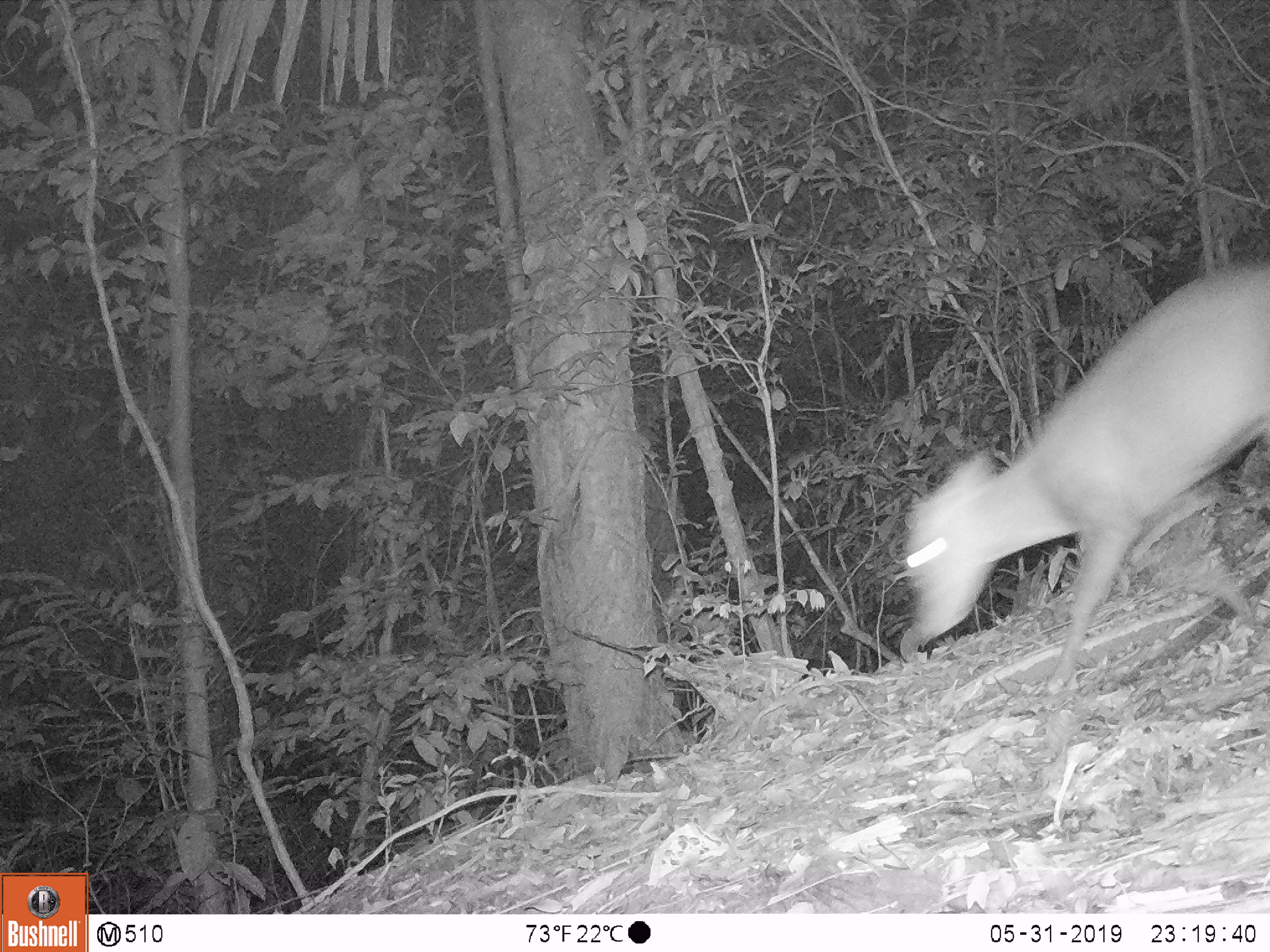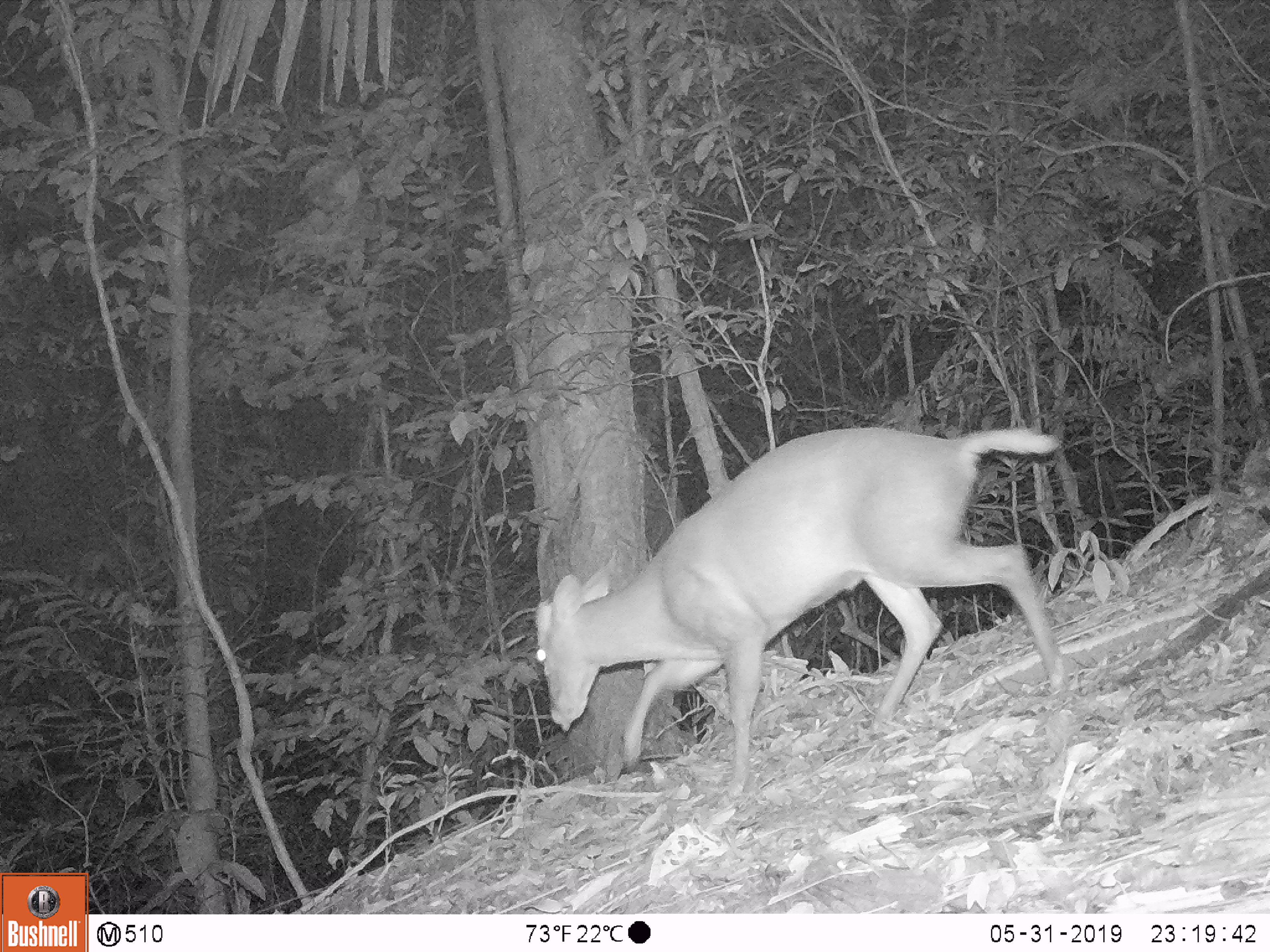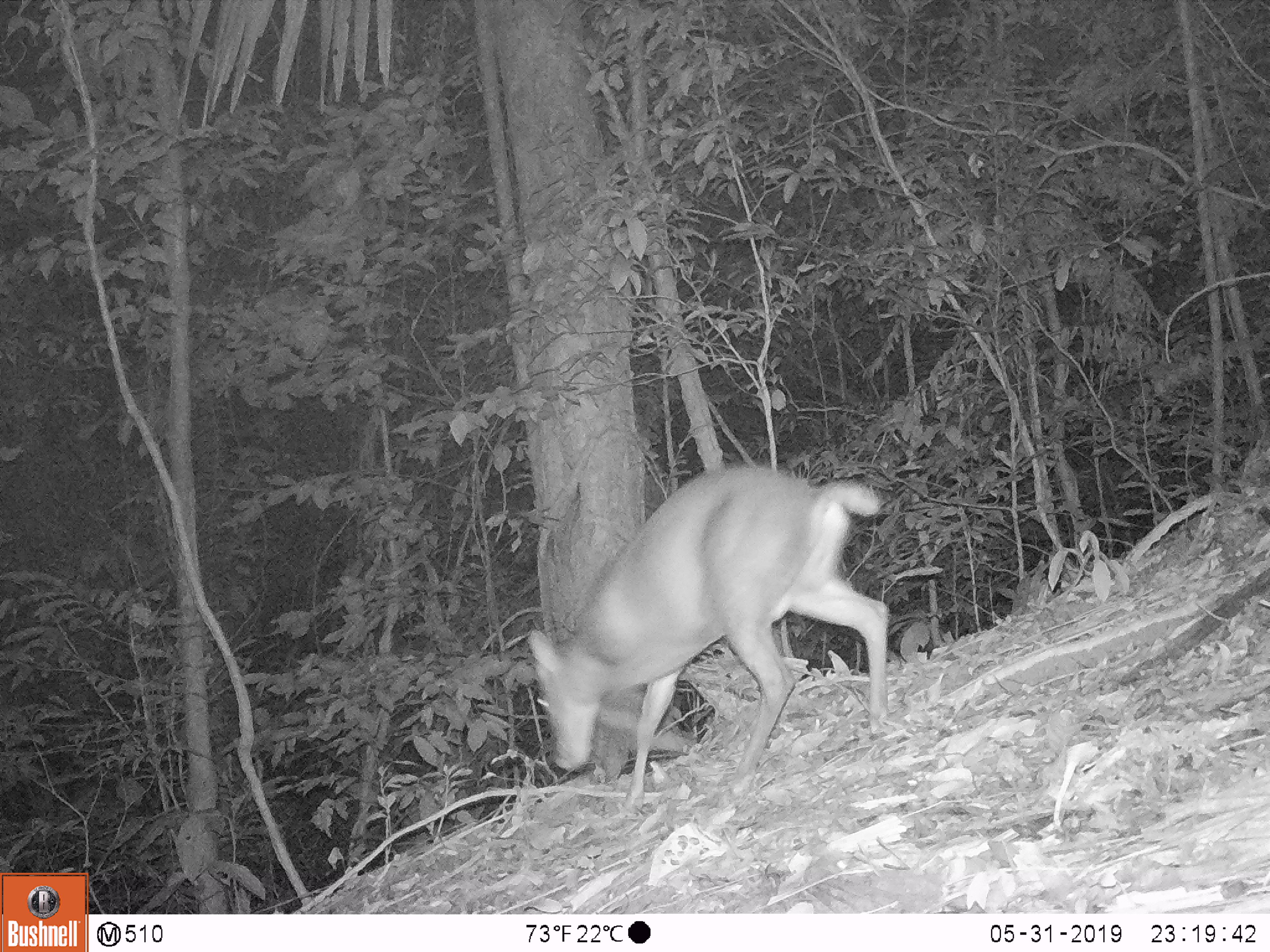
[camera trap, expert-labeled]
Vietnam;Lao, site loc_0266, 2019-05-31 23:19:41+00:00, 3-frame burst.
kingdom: Animalia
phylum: Chordata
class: Mammalia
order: Artiodactyla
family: Cervidae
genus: Muntiacus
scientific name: Muntiacus rooseveltorum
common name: roosevelt's muntjac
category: roosevelts muntjac group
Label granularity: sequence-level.